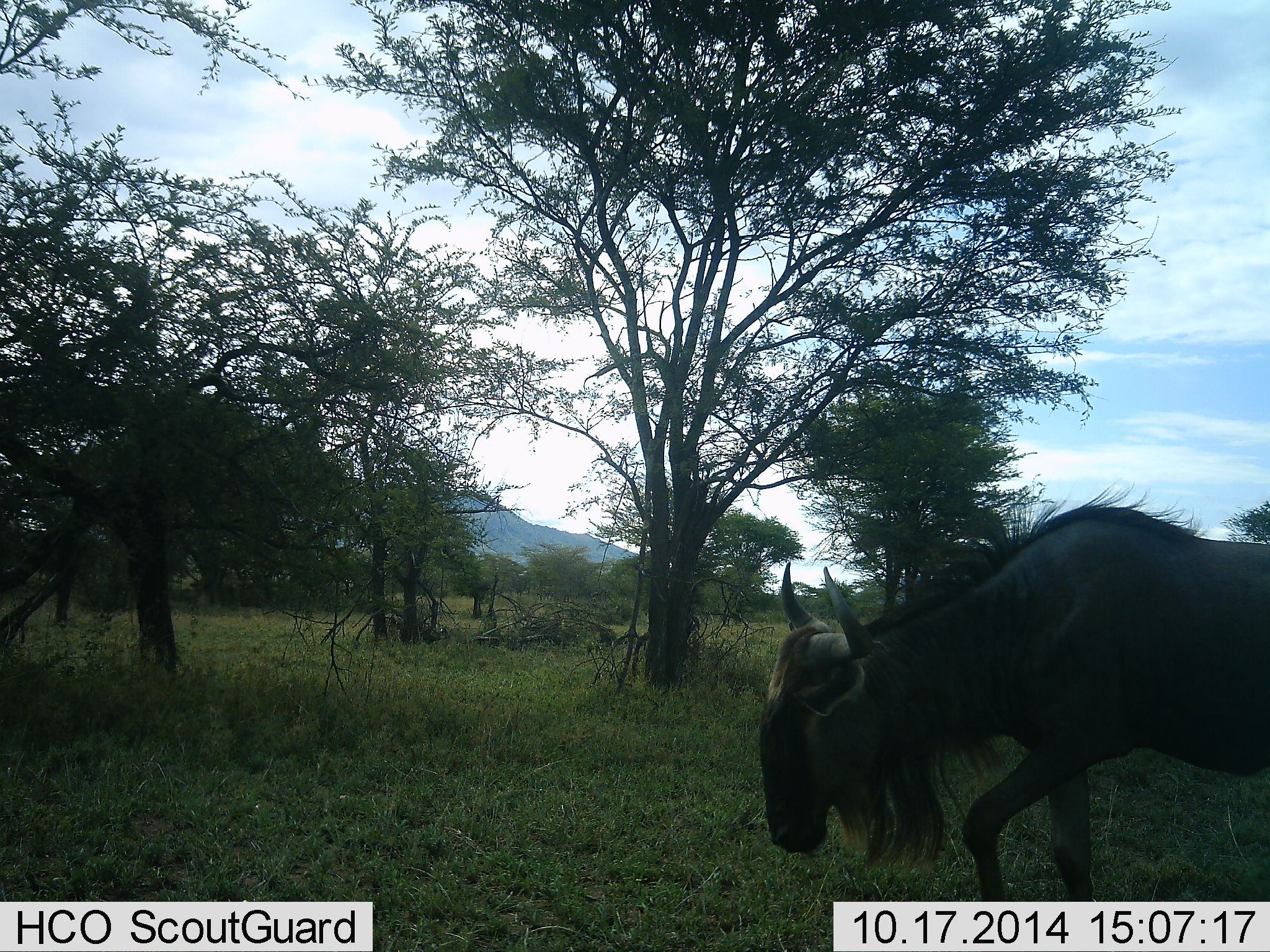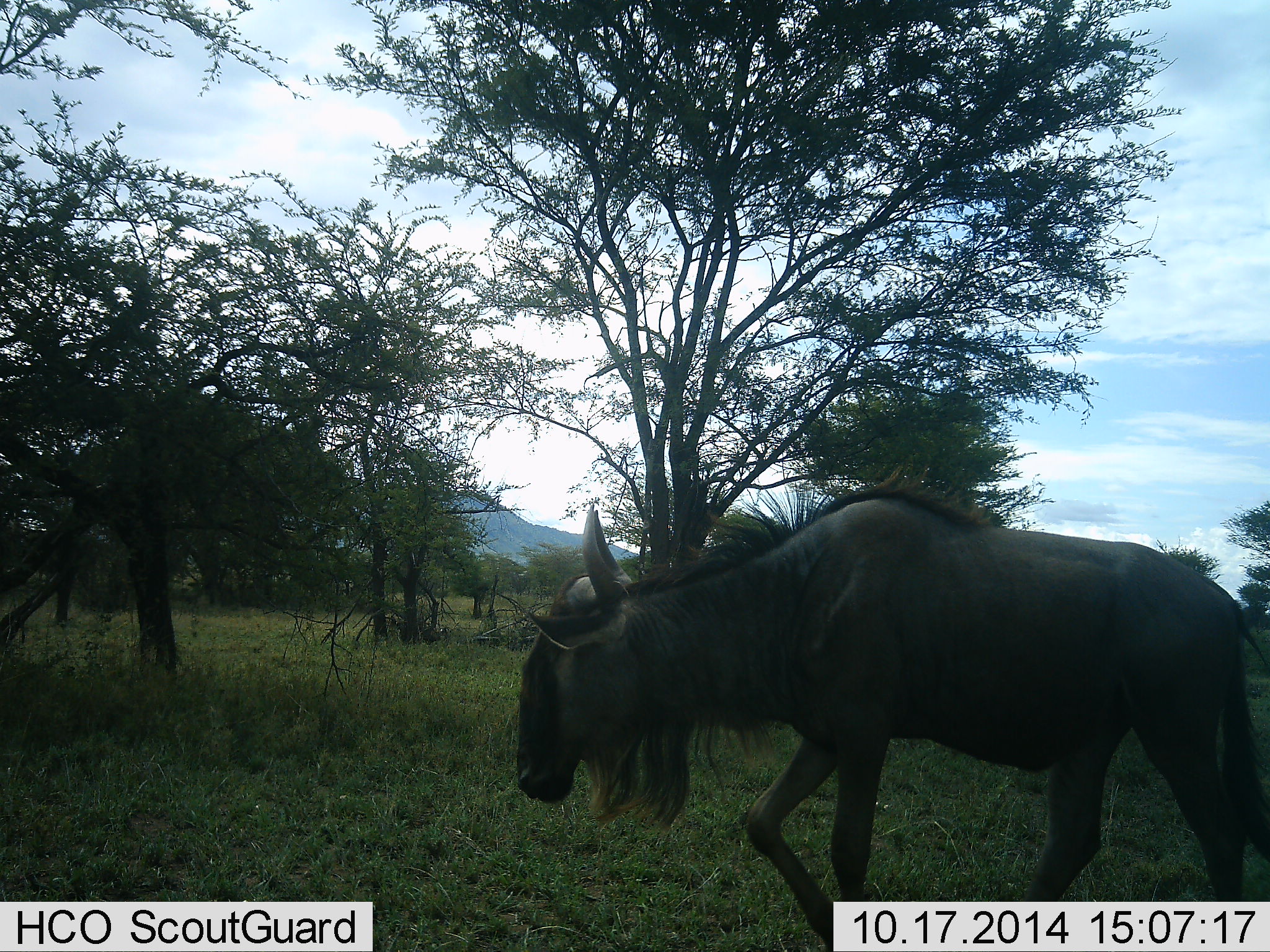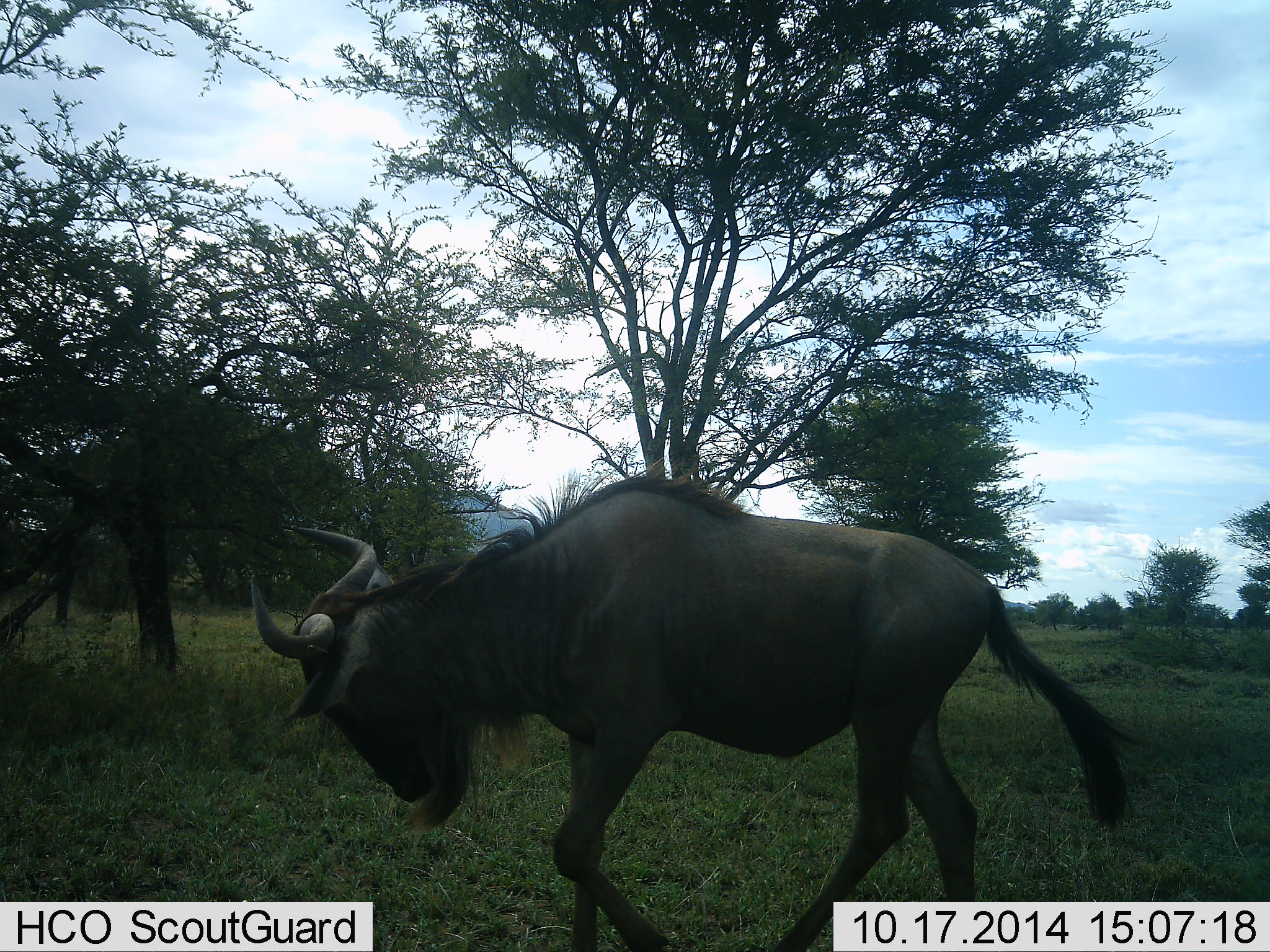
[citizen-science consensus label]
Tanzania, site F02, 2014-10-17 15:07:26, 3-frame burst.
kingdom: Animalia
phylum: Chordata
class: Mammalia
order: Artiodactyla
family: Bovidae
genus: Connochaetes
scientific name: Connochaetes taurinus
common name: blue wildebeest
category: wildebeest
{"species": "wildebeest (blue wildebeest) (Connochaetes taurinus)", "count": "1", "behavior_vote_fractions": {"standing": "0%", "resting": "0%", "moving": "90%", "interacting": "10%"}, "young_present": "0%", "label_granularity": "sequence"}